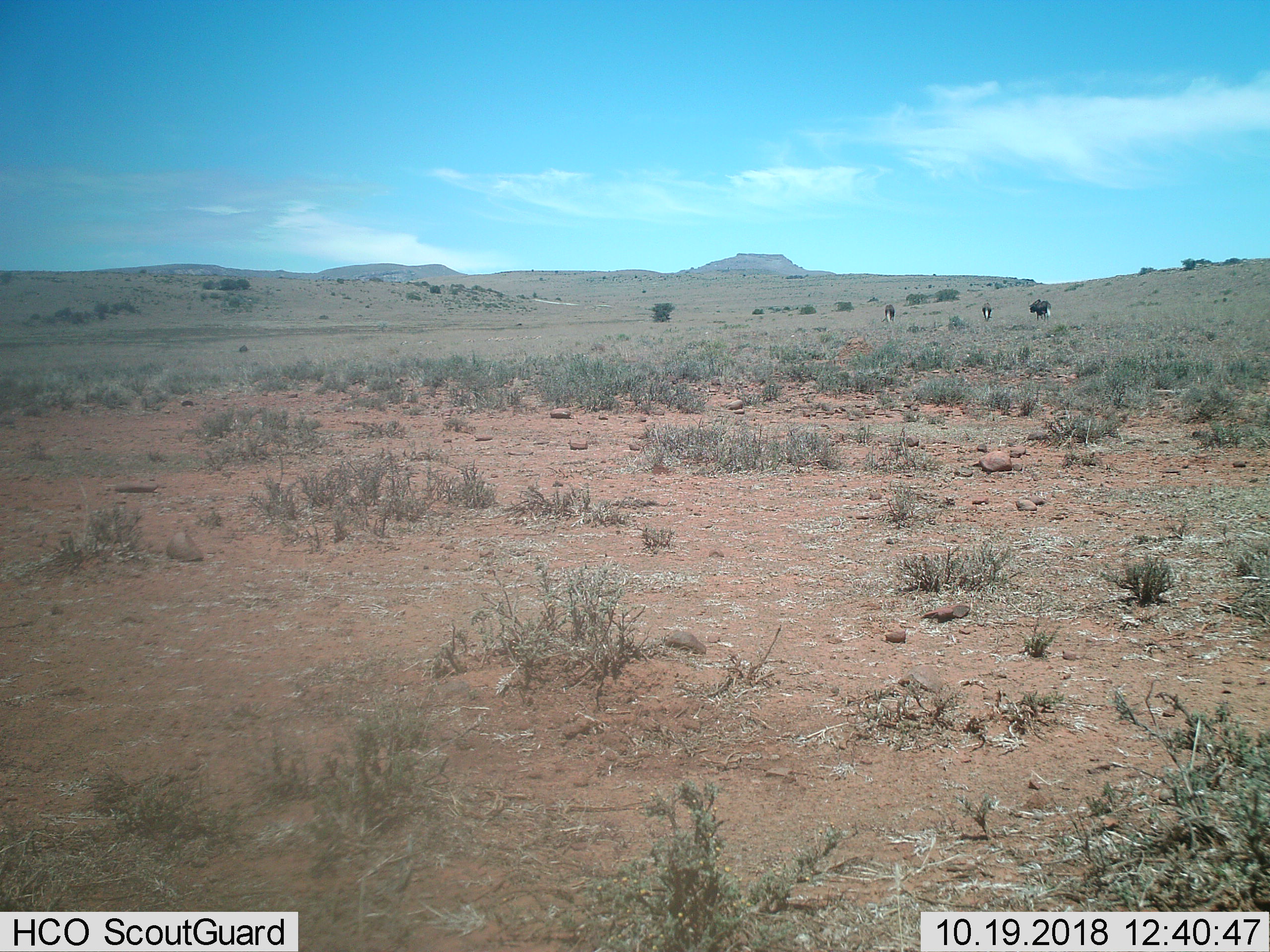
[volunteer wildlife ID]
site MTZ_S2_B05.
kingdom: Animalia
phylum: Chordata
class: Mammalia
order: Artiodactyla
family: Bovidae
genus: Connochaetes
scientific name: Connochaetes gnou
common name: black wildebeest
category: wildebeestblack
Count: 3.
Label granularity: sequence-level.